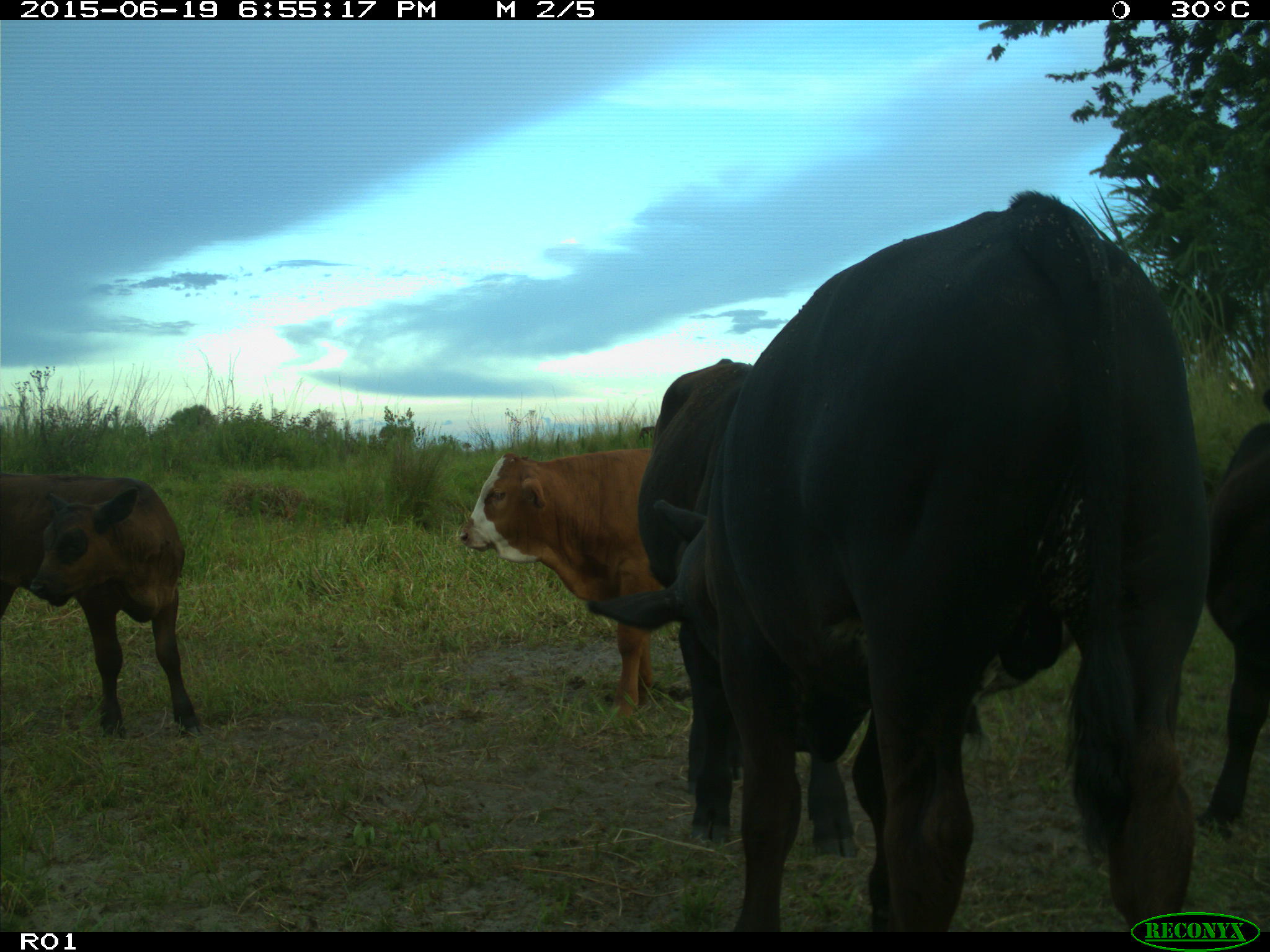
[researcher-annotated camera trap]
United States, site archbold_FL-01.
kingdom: Animalia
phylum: Chordata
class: Mammalia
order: Artiodactyla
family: Bovidae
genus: Bos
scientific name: Bos taurus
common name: domestic cow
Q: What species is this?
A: Bos taurus (domestic cow).